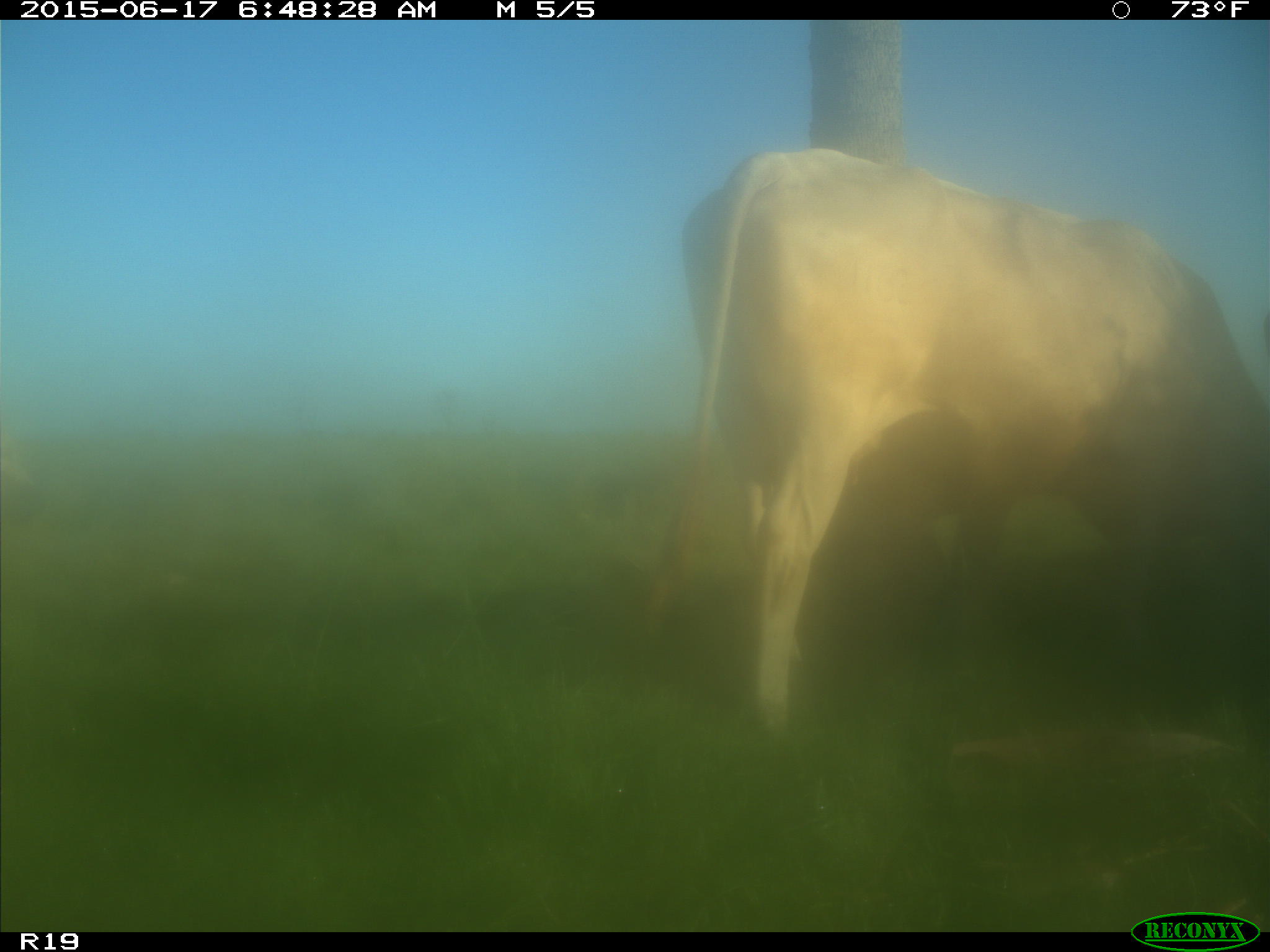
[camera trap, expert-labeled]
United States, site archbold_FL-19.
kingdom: Animalia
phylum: Chordata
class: Mammalia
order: Artiodactyla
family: Bovidae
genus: Bos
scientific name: Bos taurus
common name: domestic cow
Bos taurus (domestic cow).